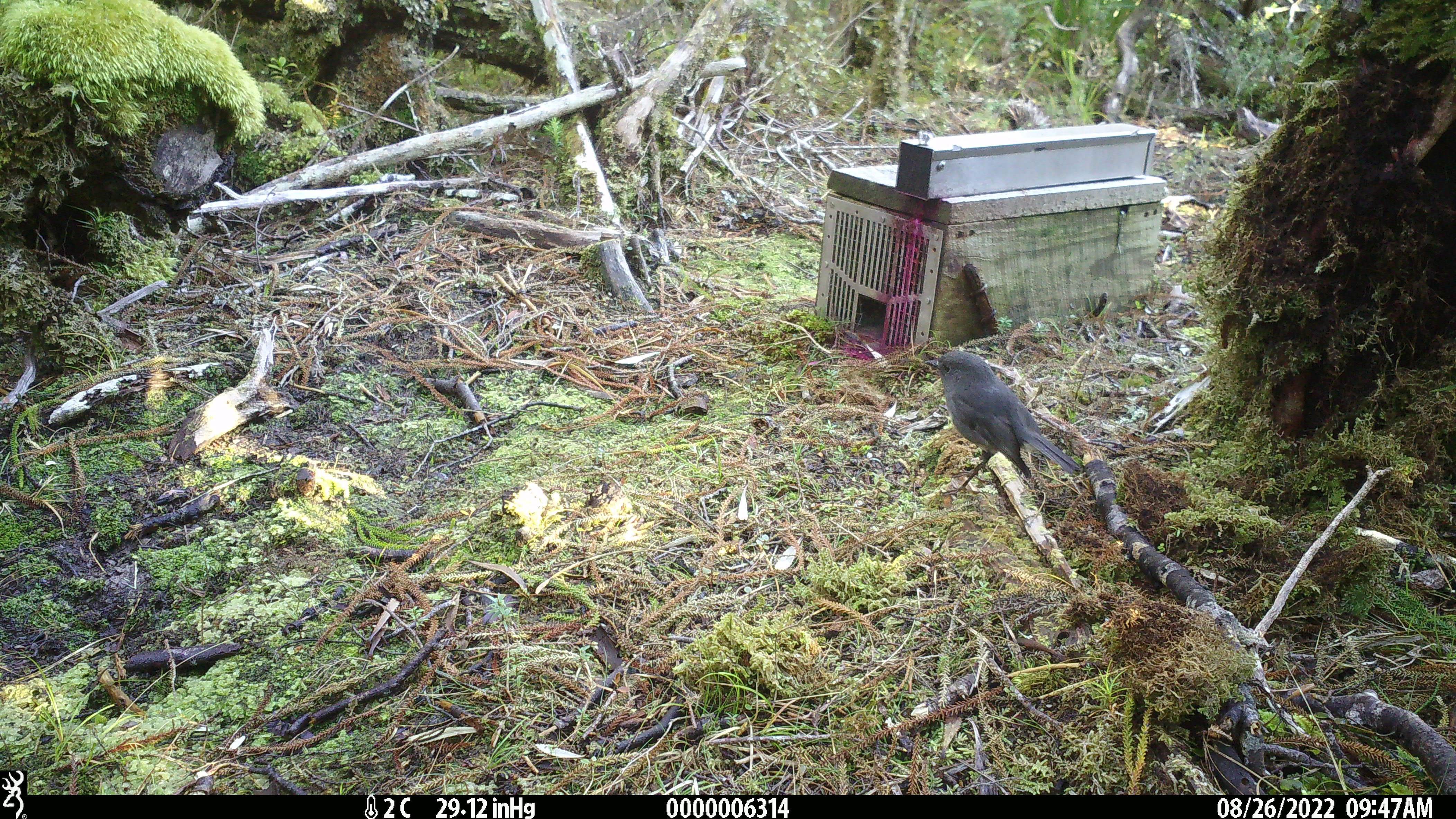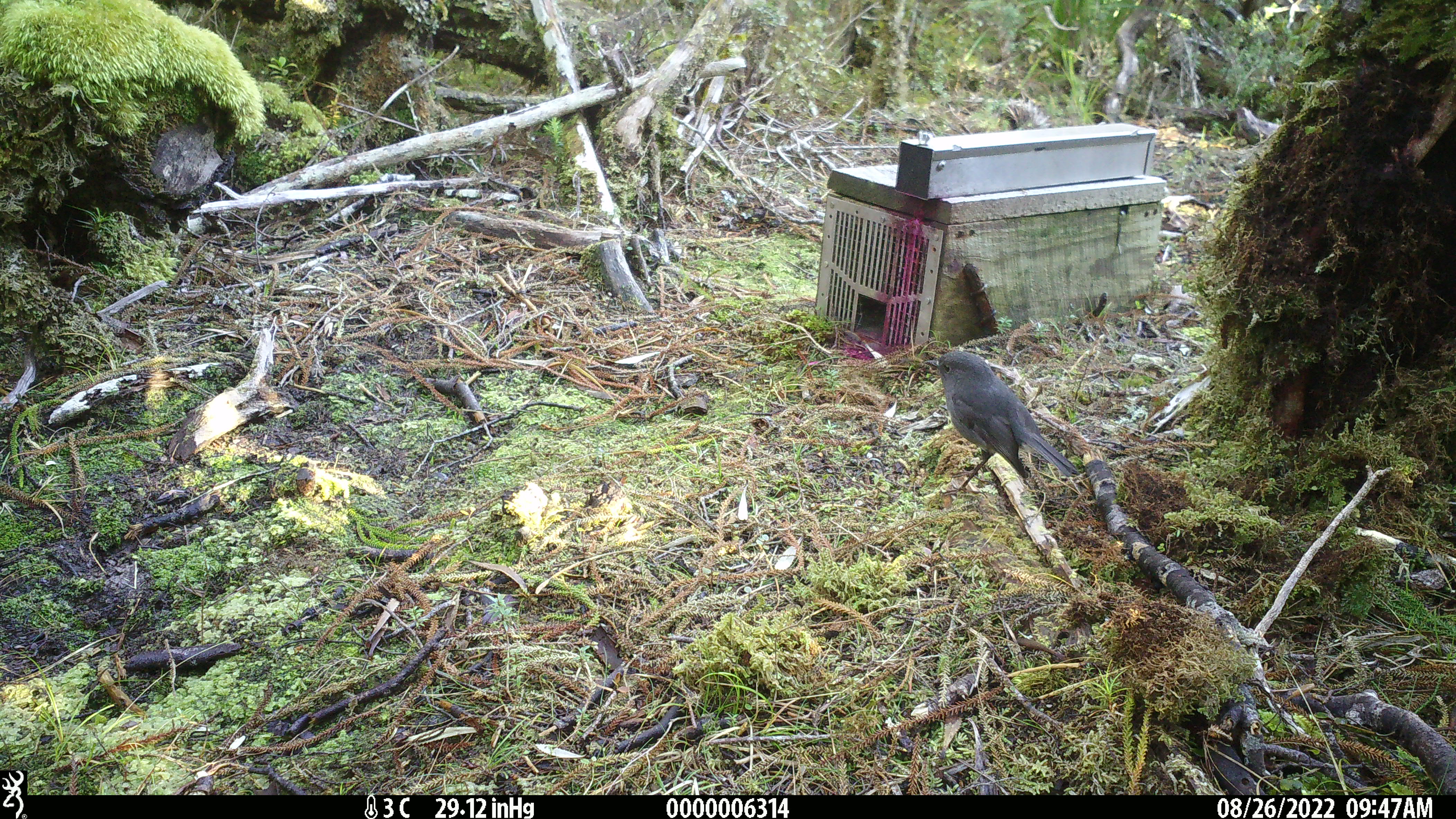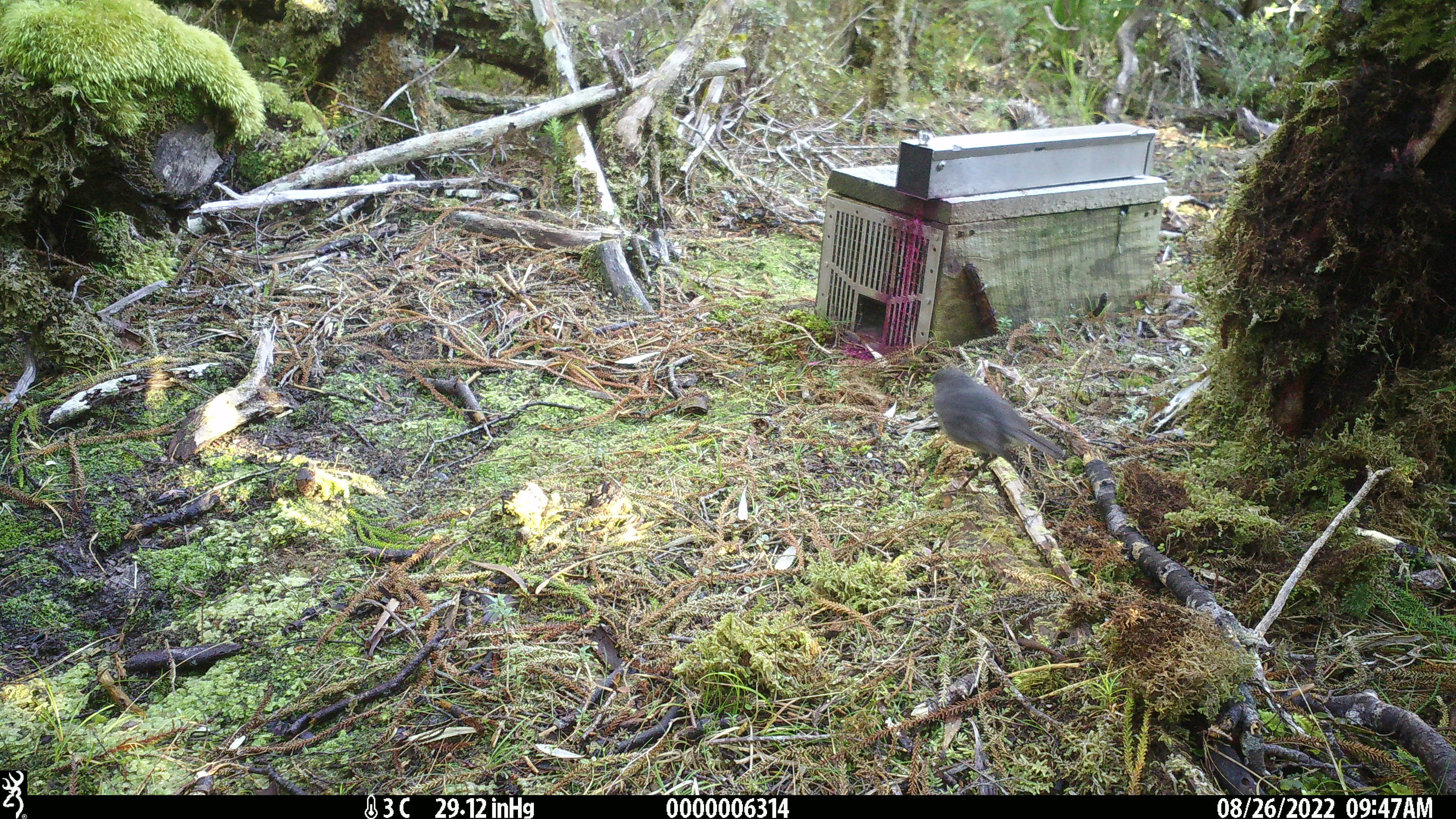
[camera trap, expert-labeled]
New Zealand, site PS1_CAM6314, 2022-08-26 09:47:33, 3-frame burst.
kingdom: Animalia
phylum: Chordata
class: Aves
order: Passeriformes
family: Petroicidae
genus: Petroica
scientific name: Petroica australis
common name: new zealand robin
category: robin